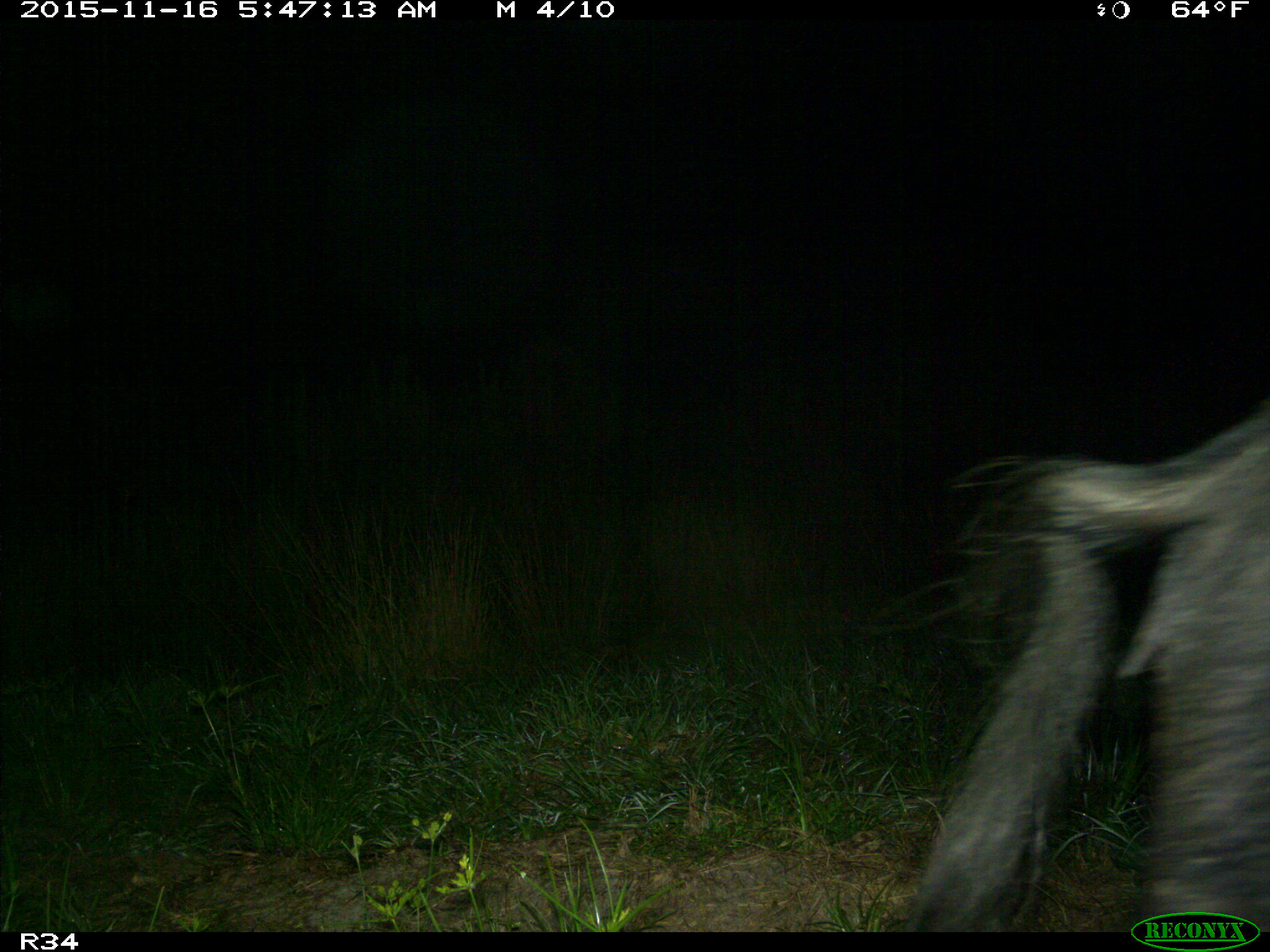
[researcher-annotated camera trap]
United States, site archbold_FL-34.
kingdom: Animalia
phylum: Chordata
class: Mammalia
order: Artiodactyla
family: Suidae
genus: Sus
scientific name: Sus scrofa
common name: wild boar